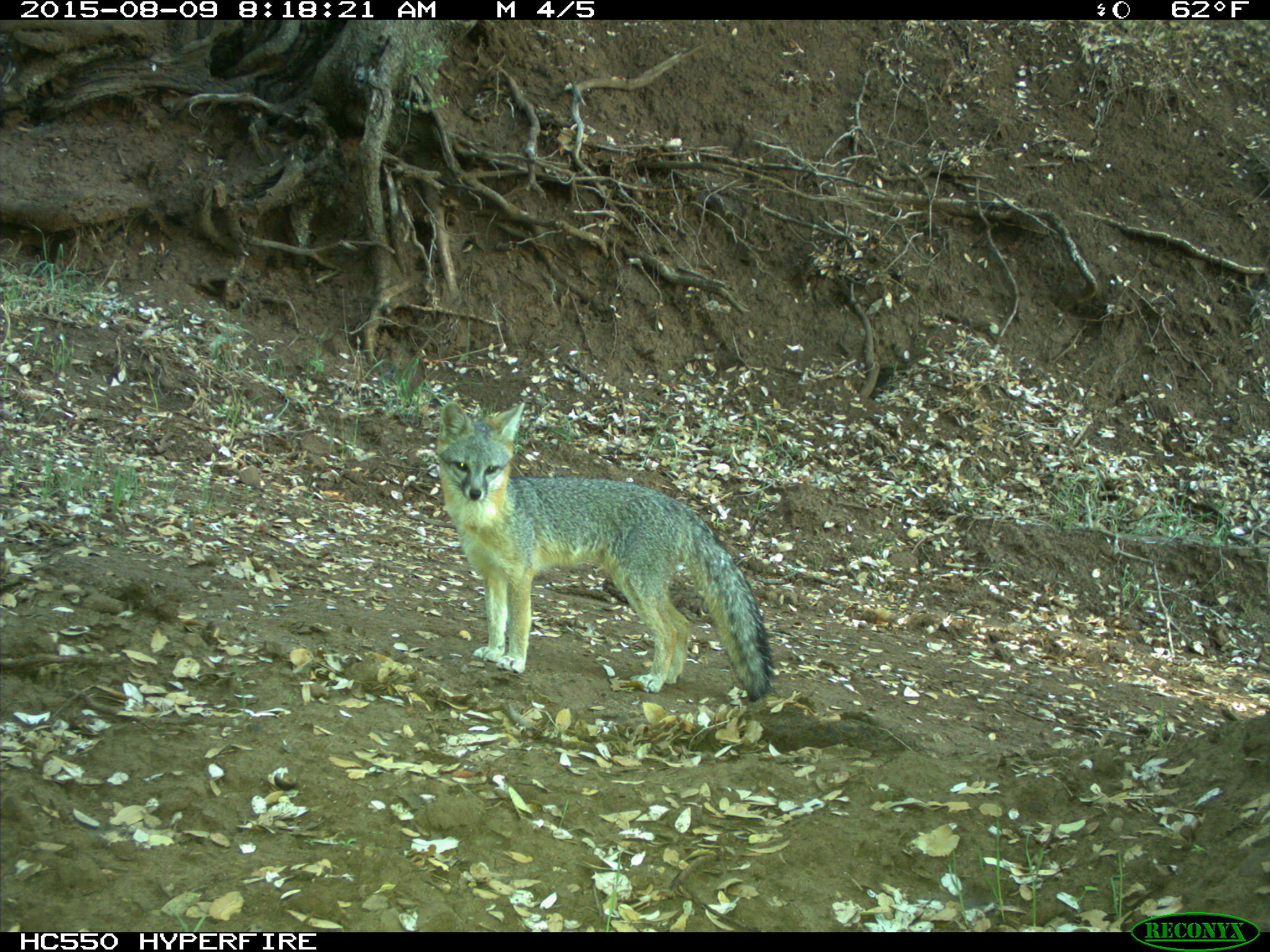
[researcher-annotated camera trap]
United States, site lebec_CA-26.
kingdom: Animalia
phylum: Chordata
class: Mammalia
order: Carnivora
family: Canidae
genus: Urocyon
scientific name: Urocyon cinereoargenteus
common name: gray fox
Urocyon cinereoargenteus (gray fox).